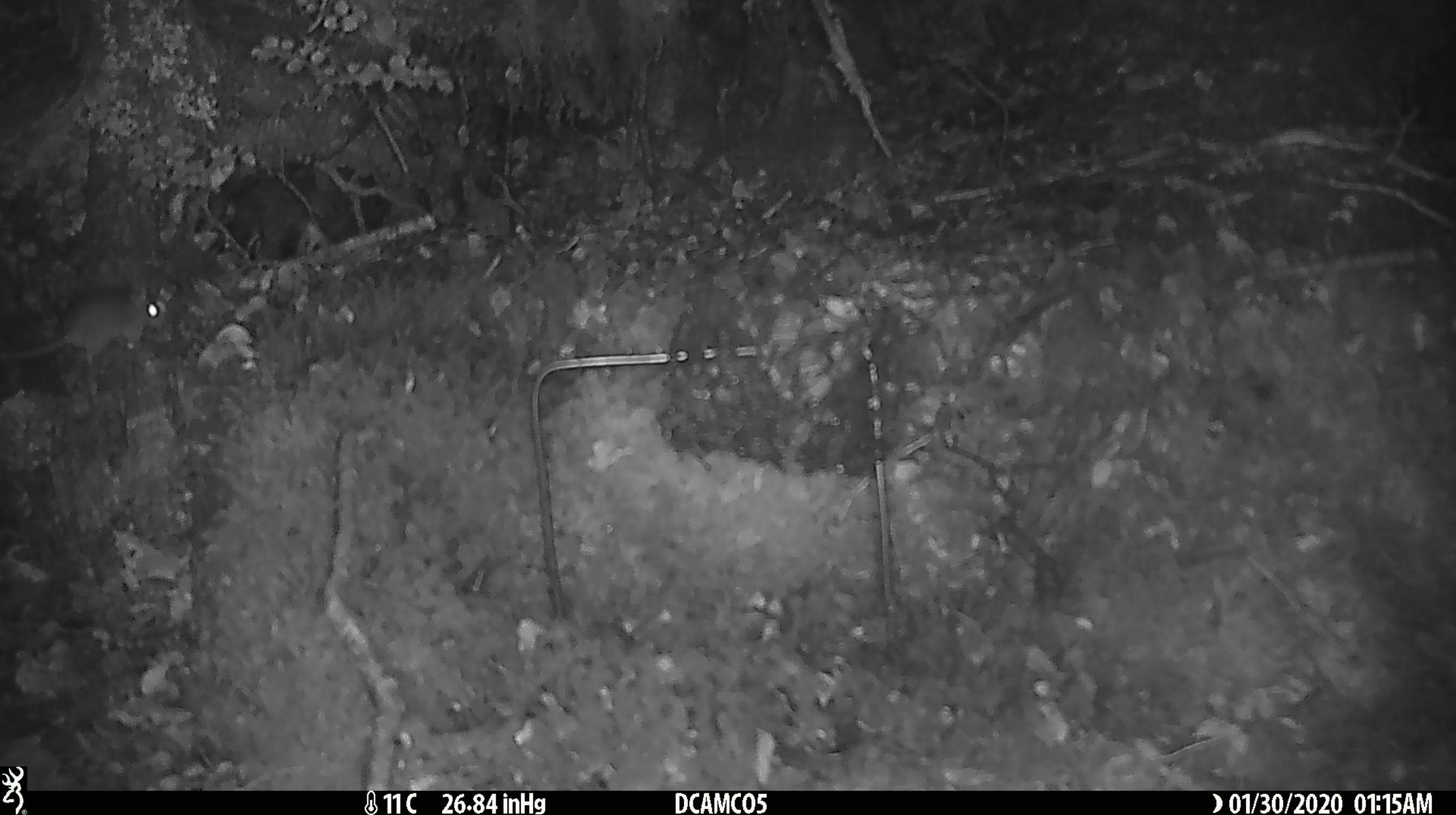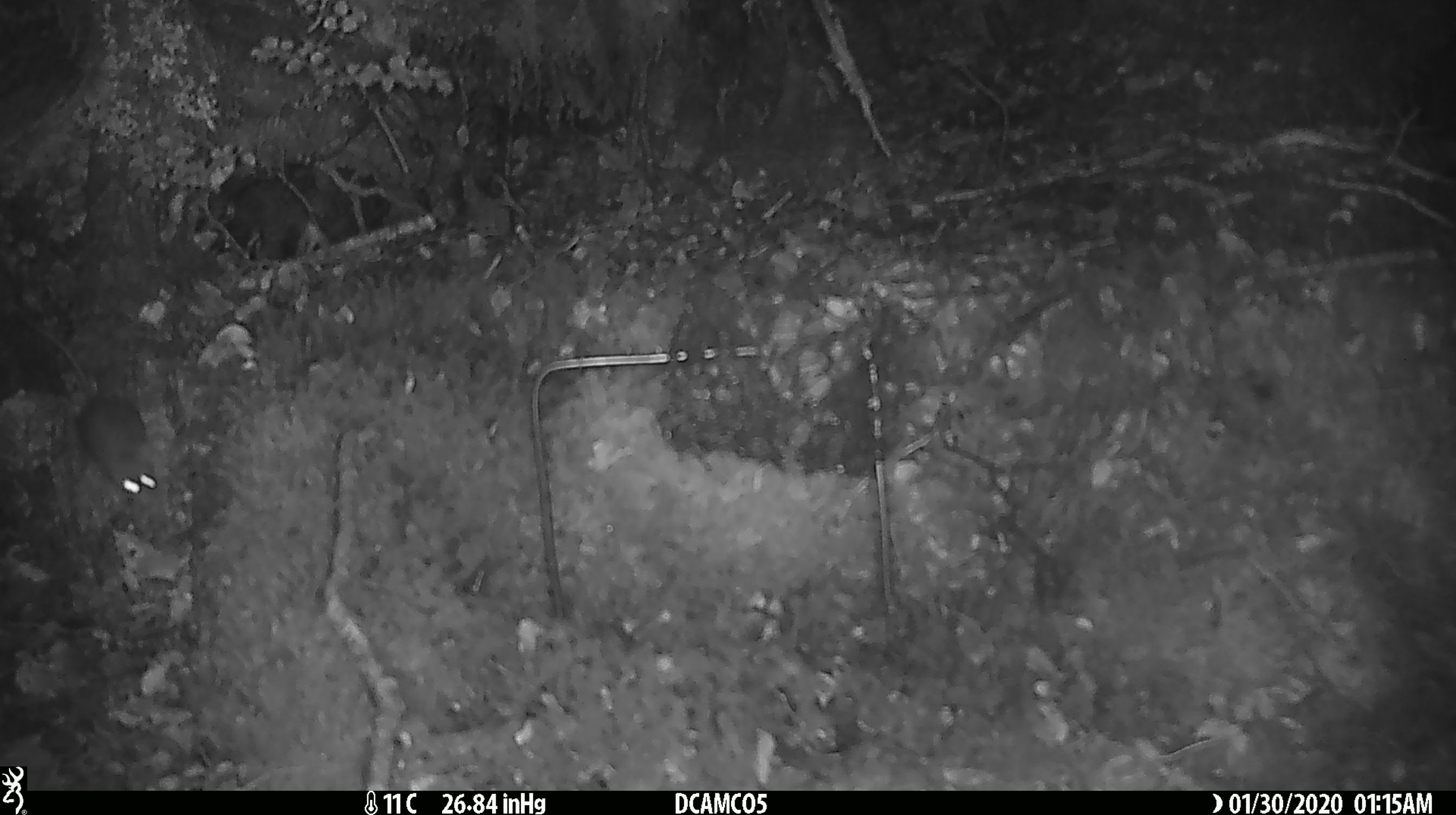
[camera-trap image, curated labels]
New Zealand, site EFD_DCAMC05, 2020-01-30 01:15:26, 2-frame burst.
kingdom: Animalia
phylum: Chordata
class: Mammalia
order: Rodentia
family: Muridae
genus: Mus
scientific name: Mus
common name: mouse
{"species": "mouse (Mus)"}